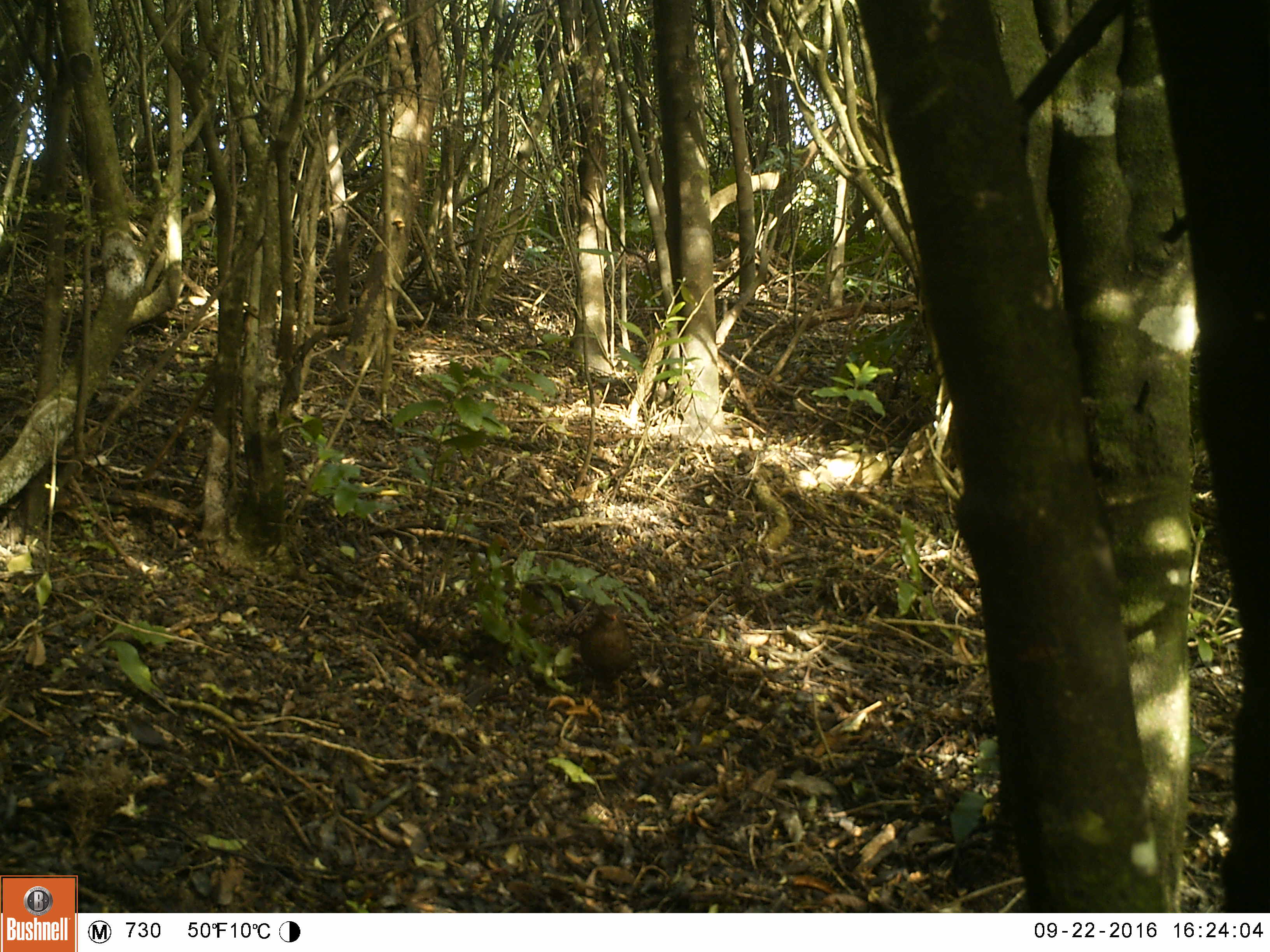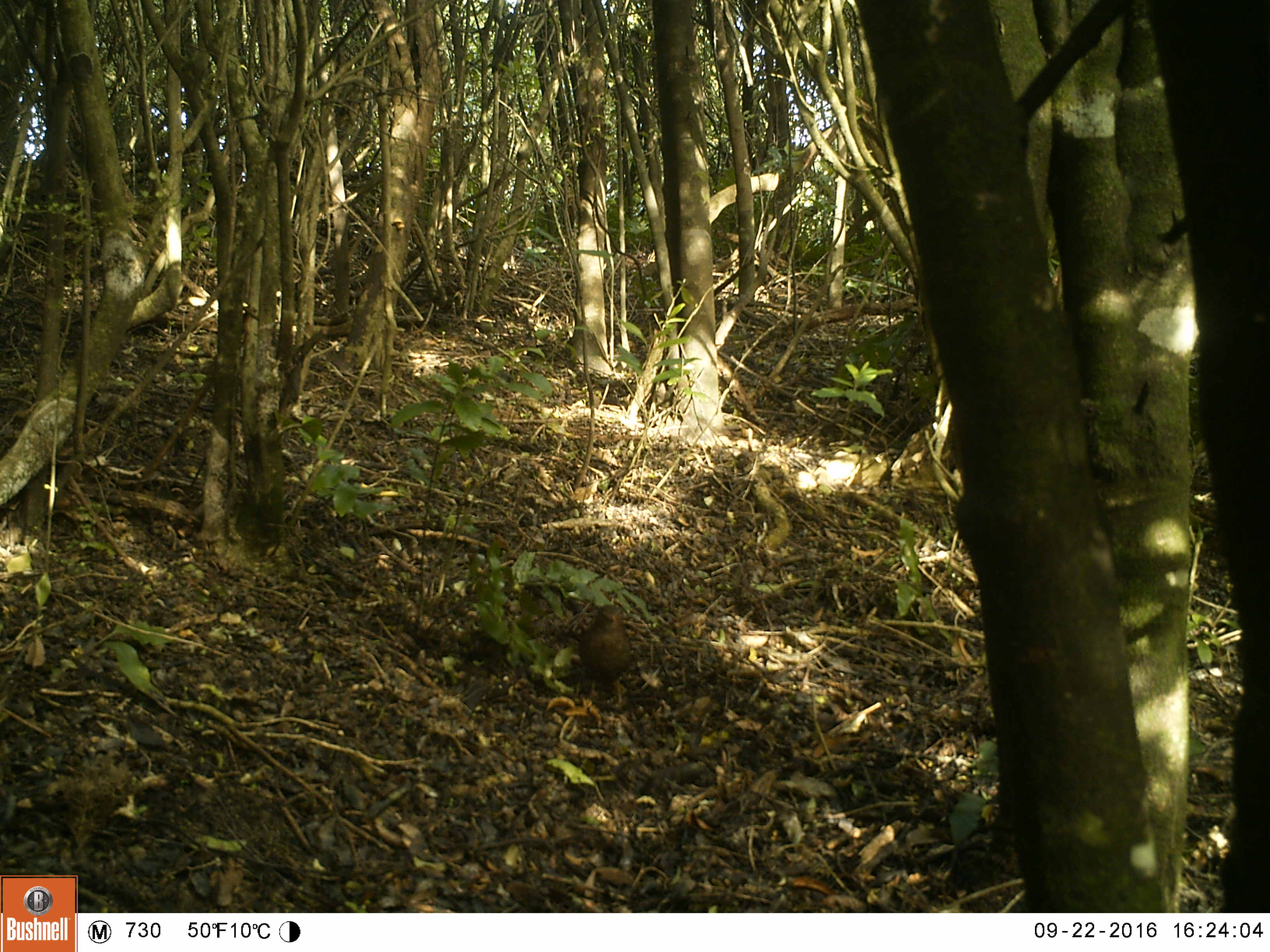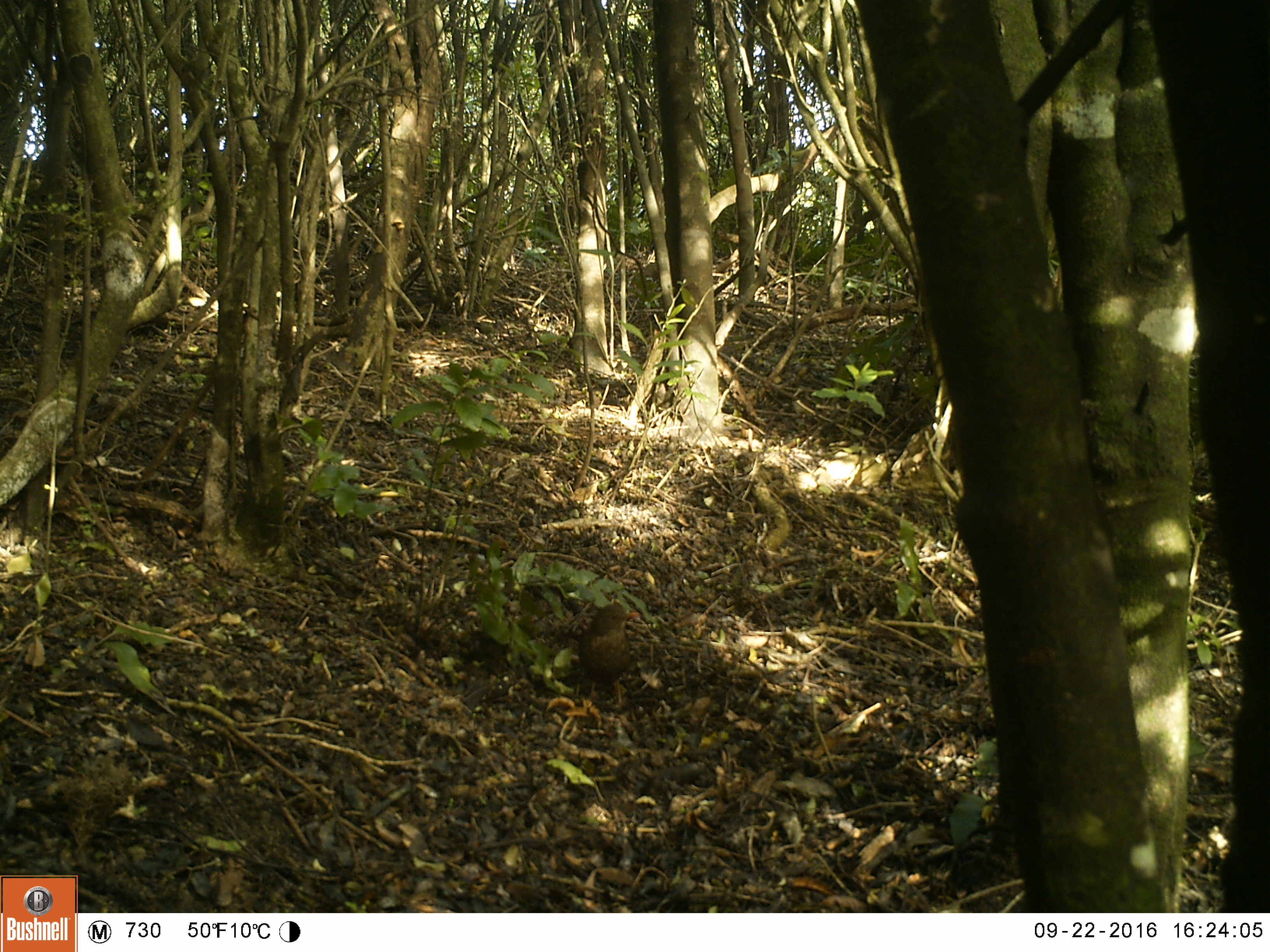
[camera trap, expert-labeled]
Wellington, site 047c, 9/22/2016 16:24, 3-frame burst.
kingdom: Animalia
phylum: Chordata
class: Aves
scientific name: Aves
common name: bird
Bird (Aves).